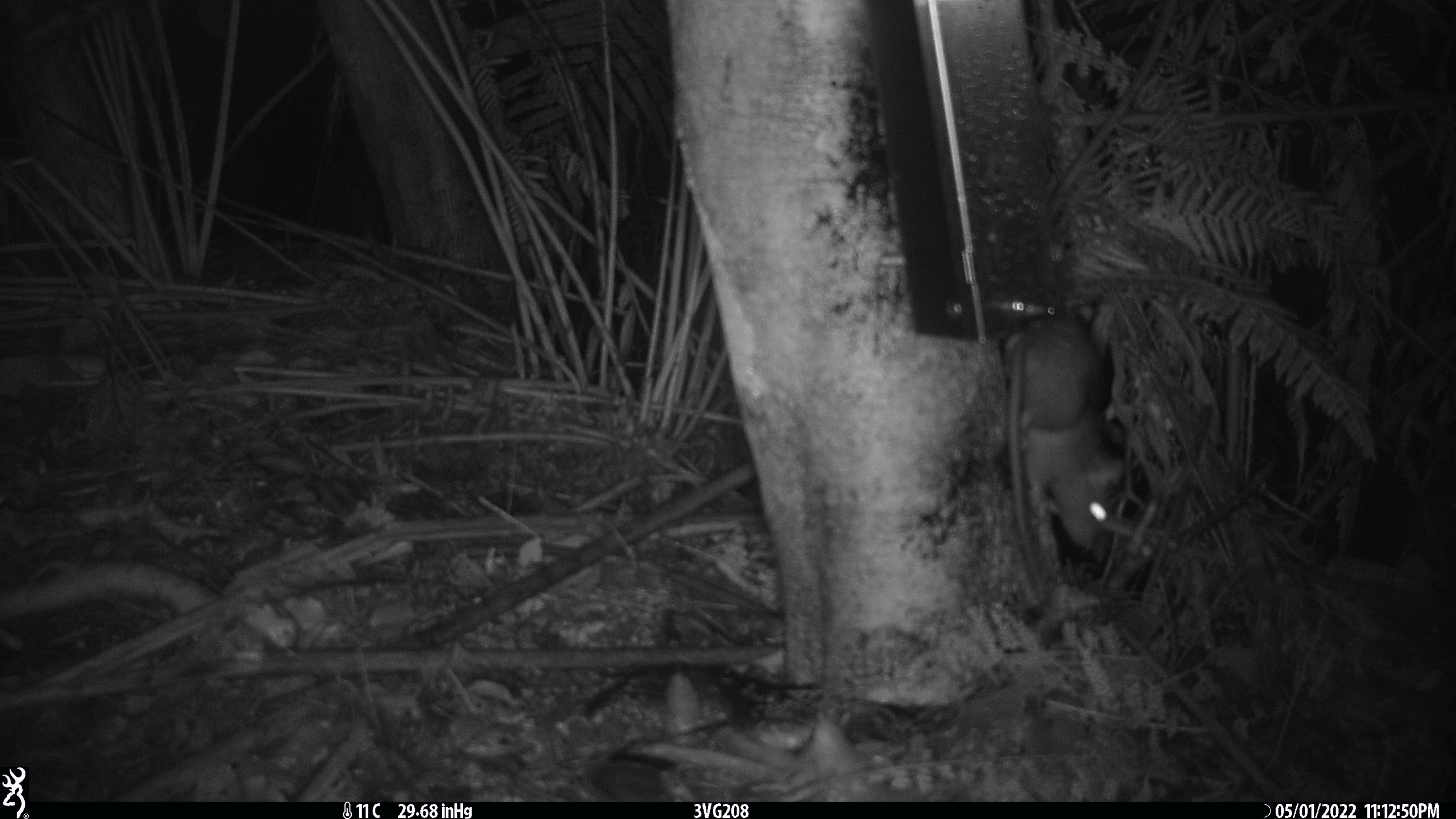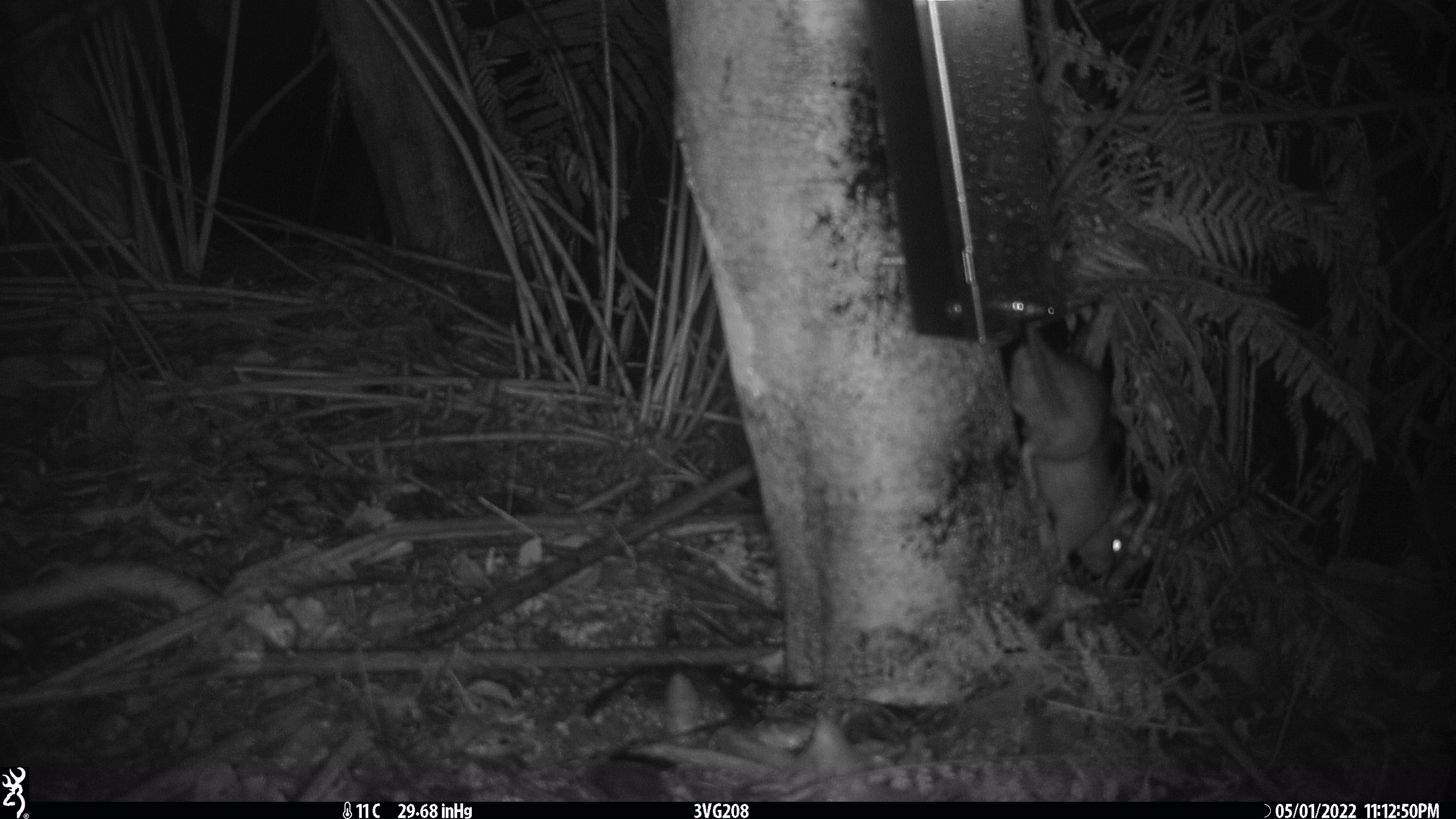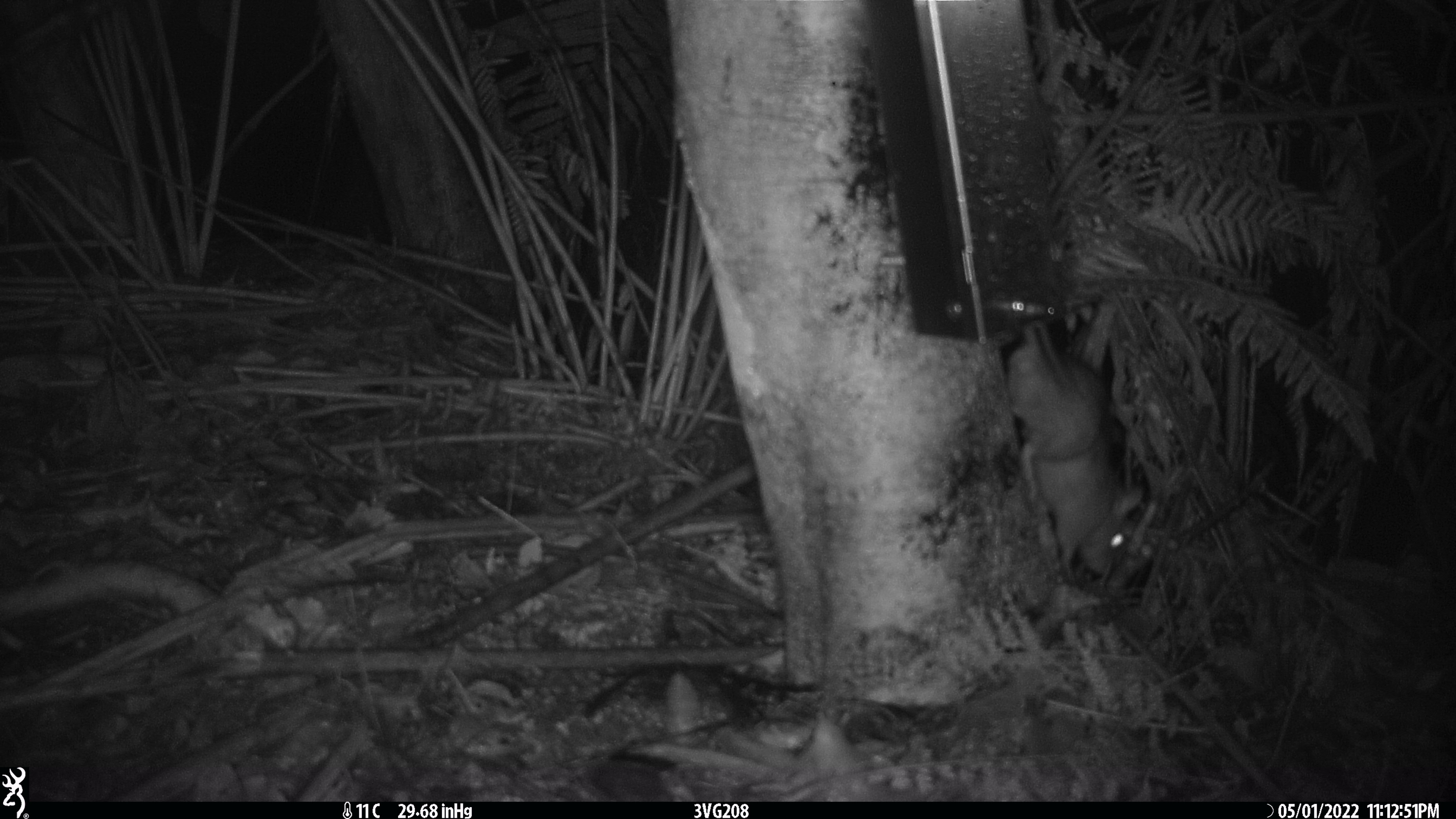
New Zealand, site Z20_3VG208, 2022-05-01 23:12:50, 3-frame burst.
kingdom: Animalia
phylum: Chordata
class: Mammalia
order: Rodentia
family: Muridae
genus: Rattus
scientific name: Rattus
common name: rat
Rat (Rattus).